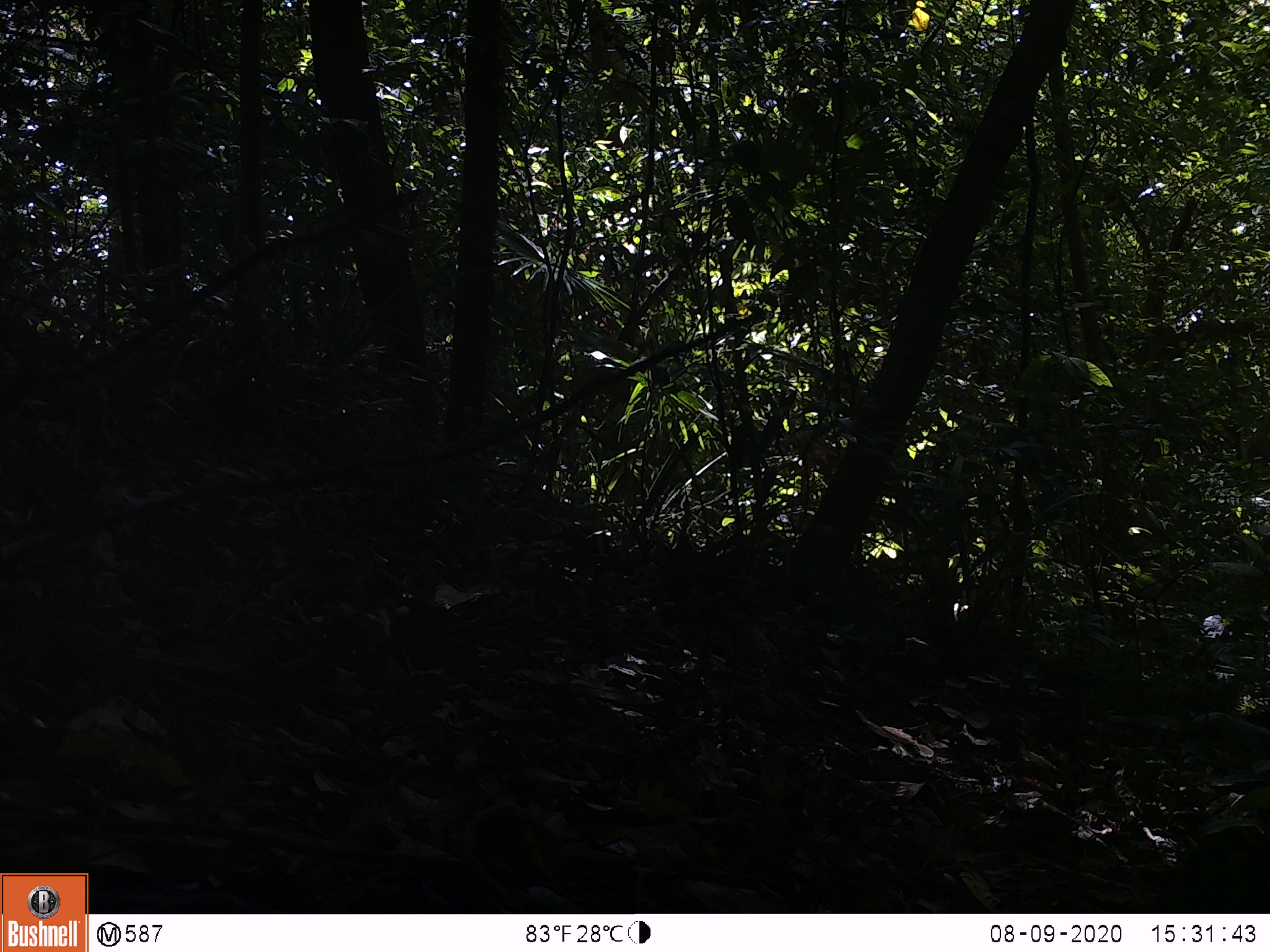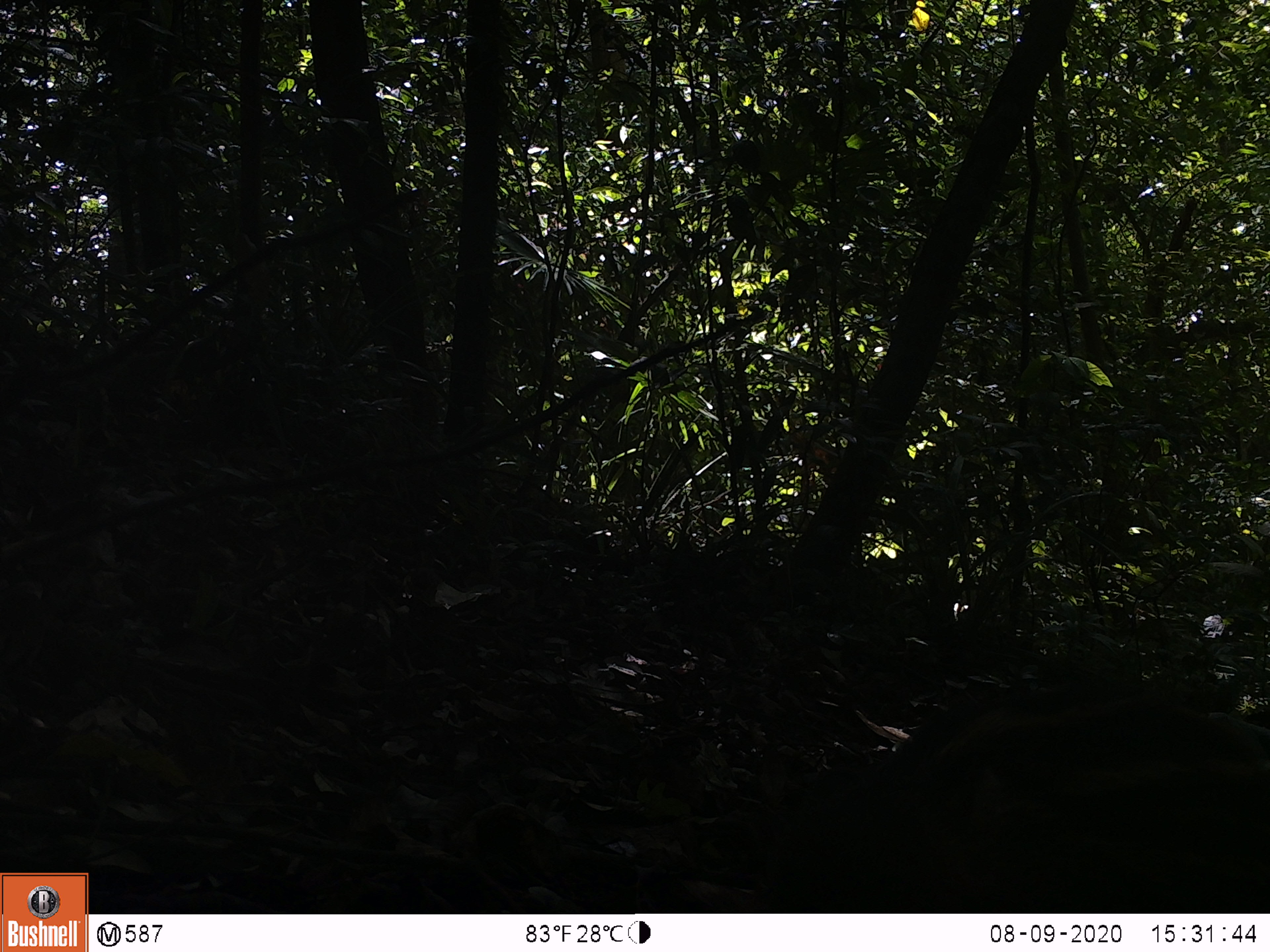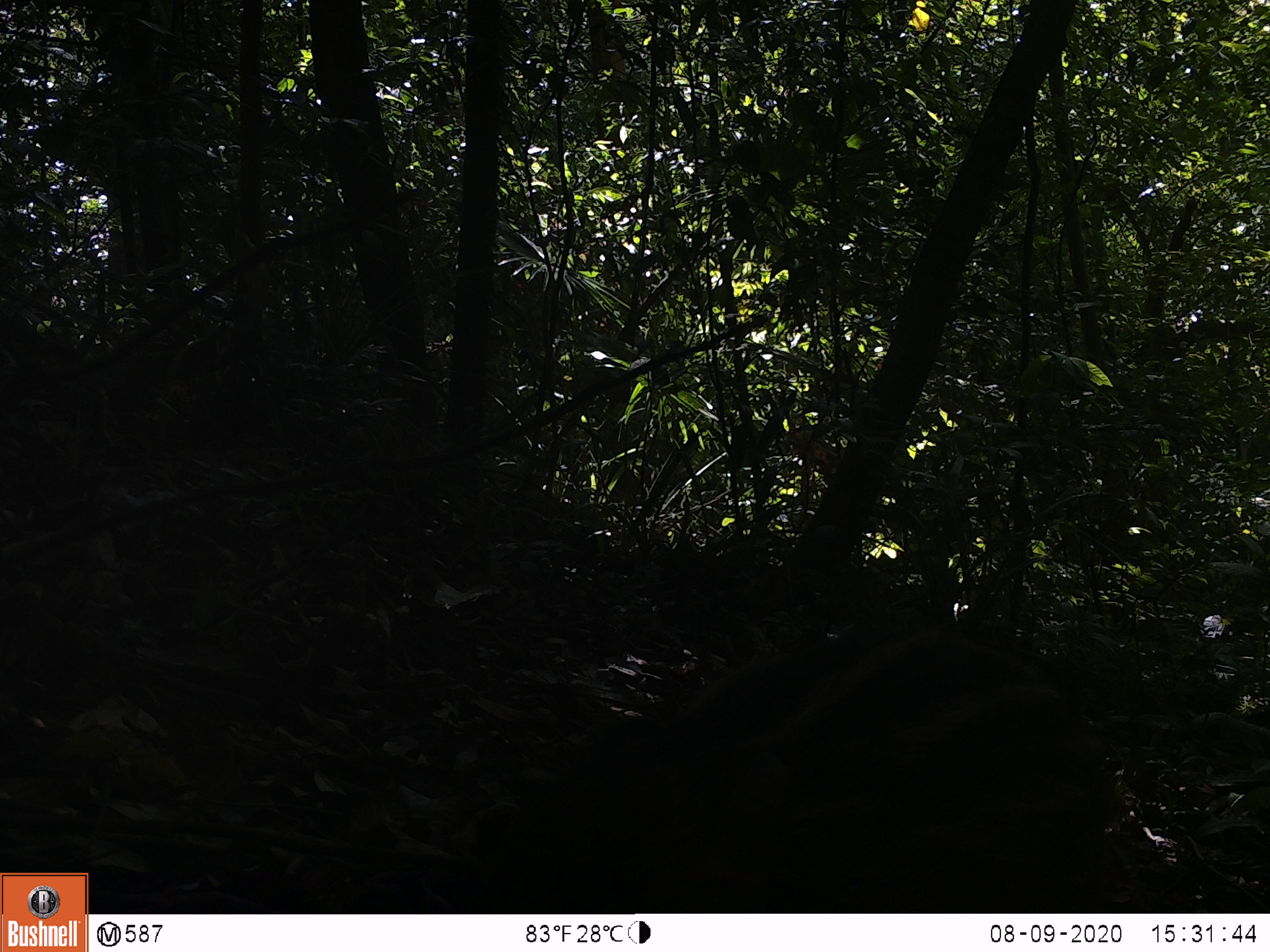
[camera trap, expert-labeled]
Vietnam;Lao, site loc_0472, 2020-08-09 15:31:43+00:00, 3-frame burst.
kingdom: Animalia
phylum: Chordata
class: Mammalia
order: Artiodactyla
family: Suidae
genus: Sus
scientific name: Sus scrofa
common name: eurasian wild pig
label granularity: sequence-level